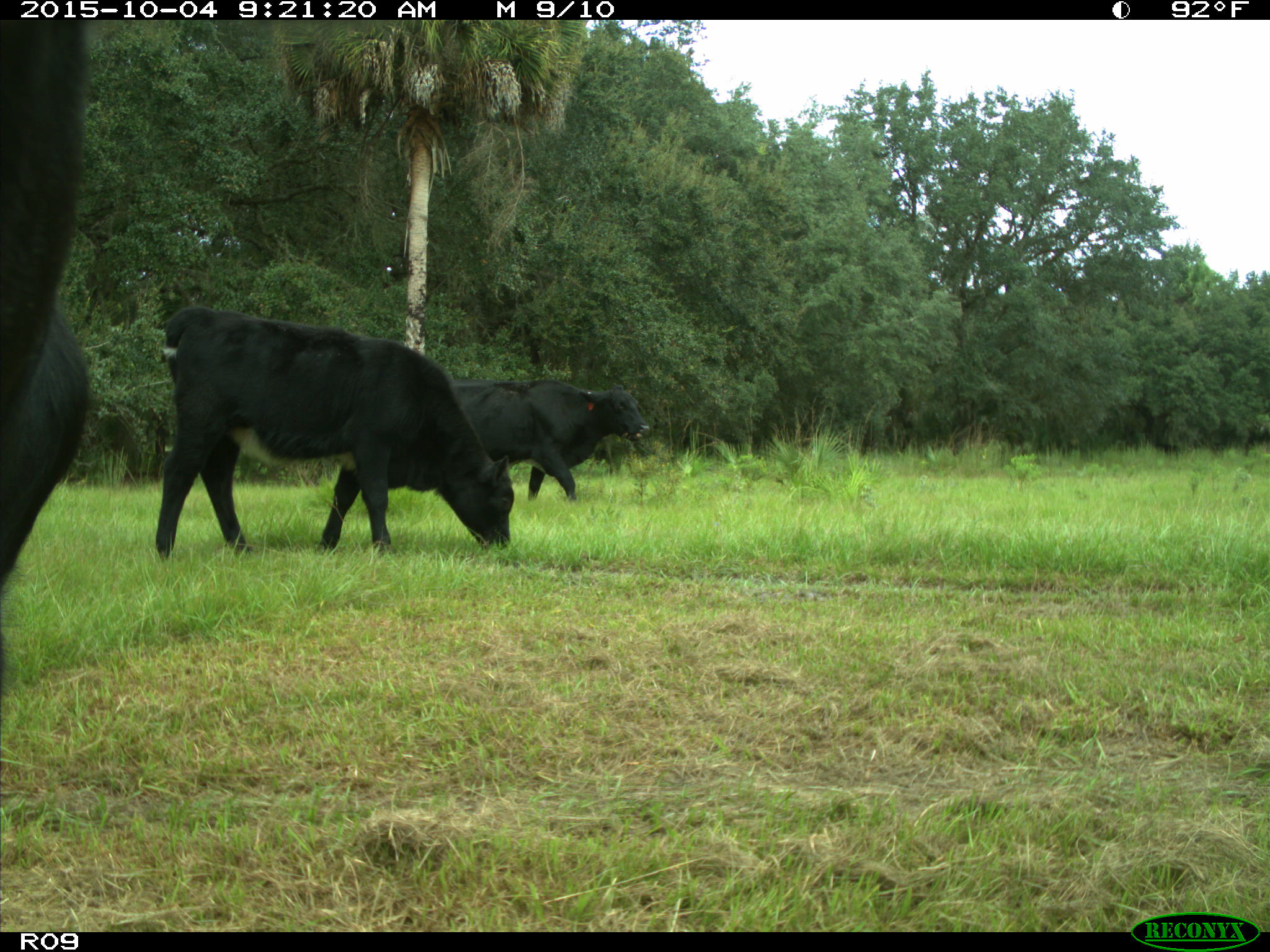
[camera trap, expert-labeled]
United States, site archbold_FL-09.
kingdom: Animalia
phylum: Chordata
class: Mammalia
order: Artiodactyla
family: Bovidae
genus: Bos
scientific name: Bos taurus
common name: domestic cow